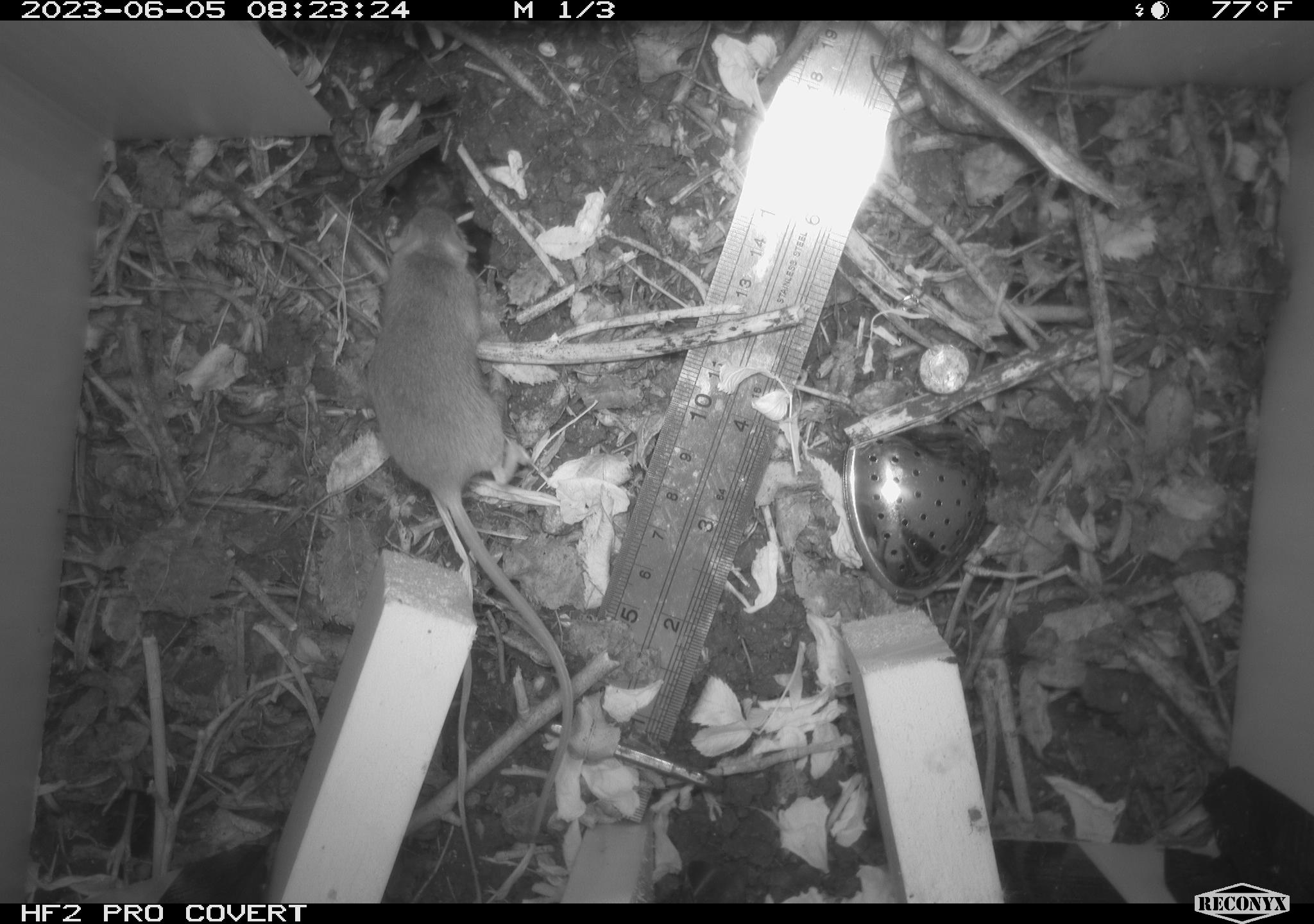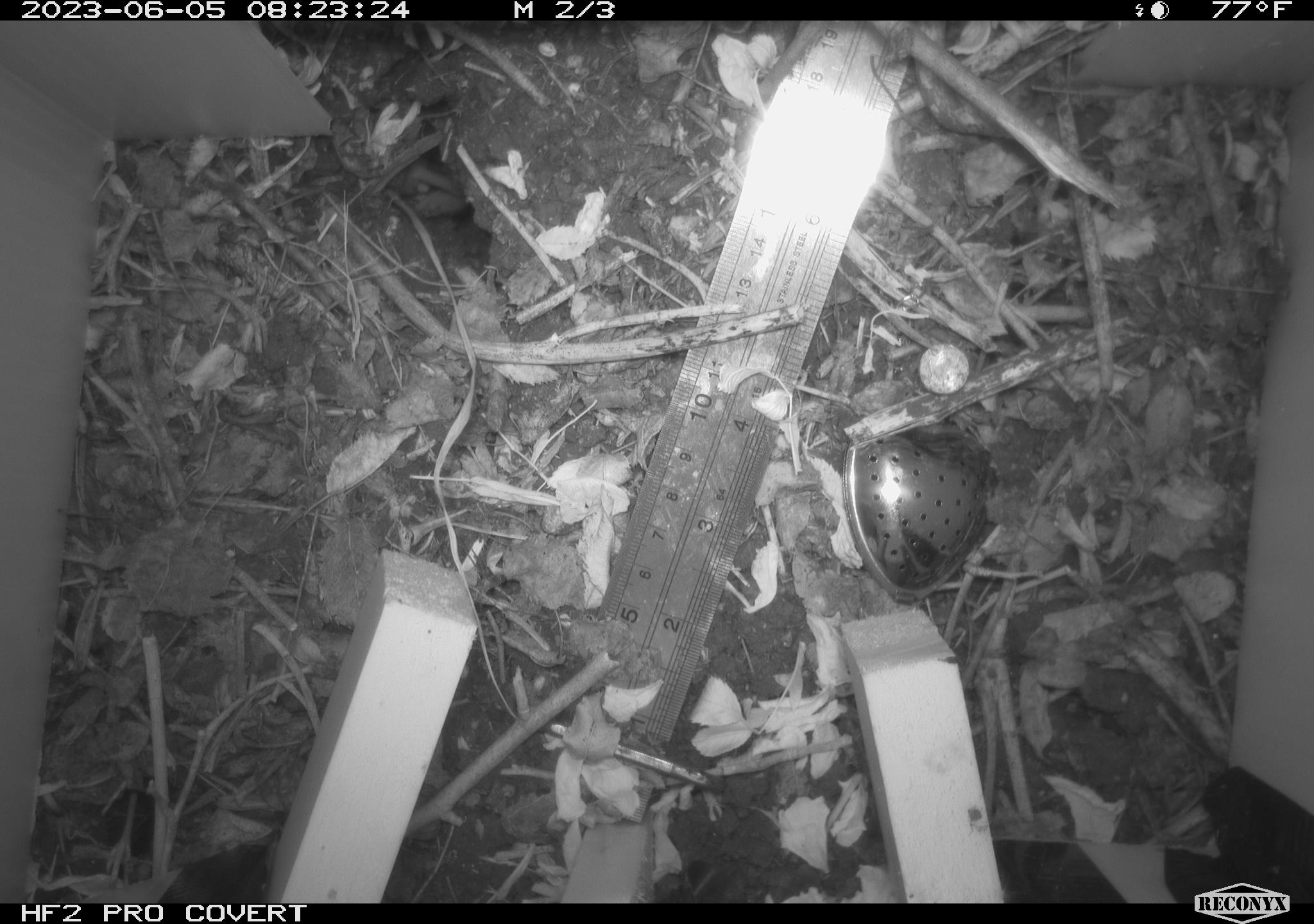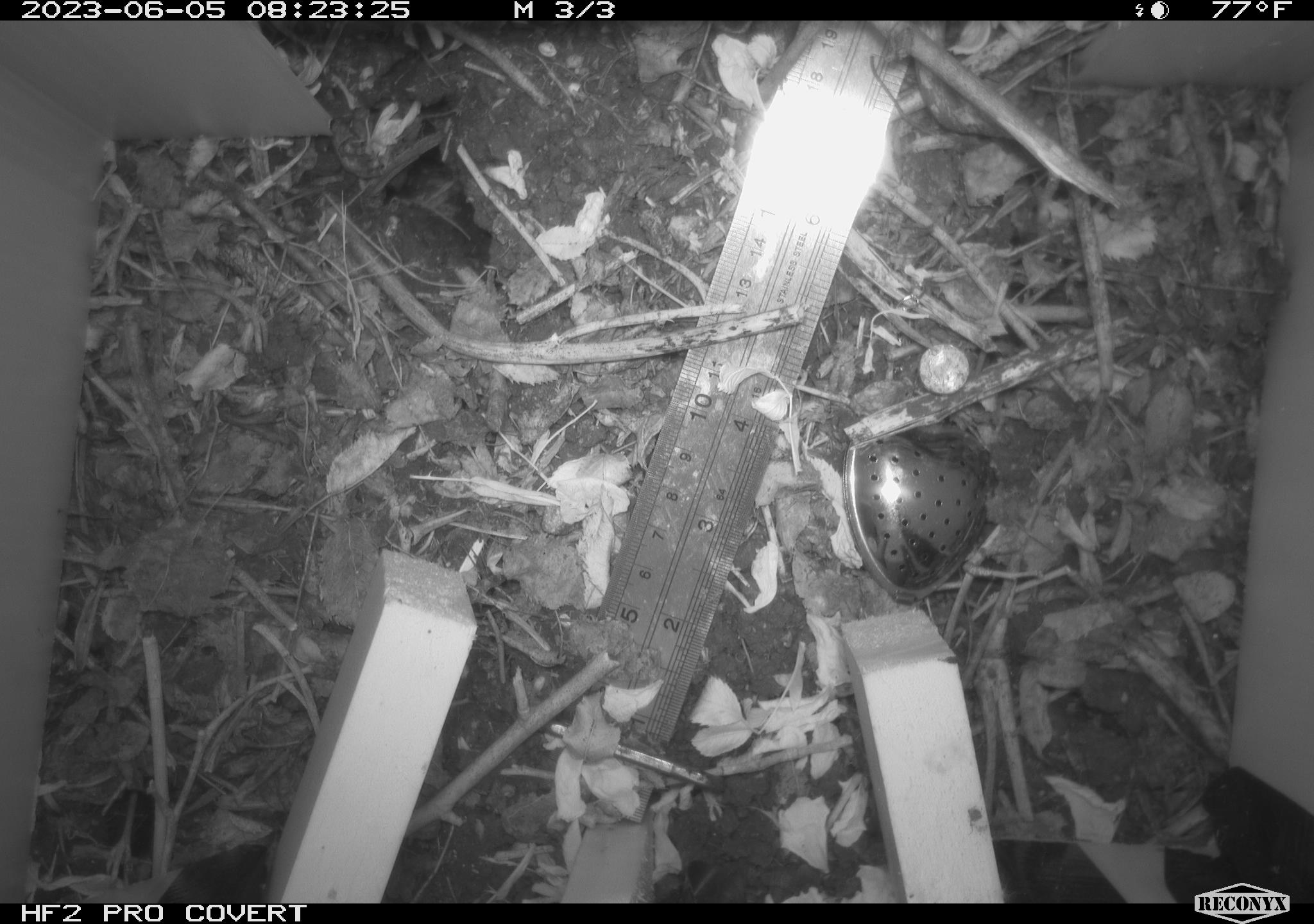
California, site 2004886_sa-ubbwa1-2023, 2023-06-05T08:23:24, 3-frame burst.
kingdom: Animalia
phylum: Chordata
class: Mammalia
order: Rodentia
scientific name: Rodentia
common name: rodent